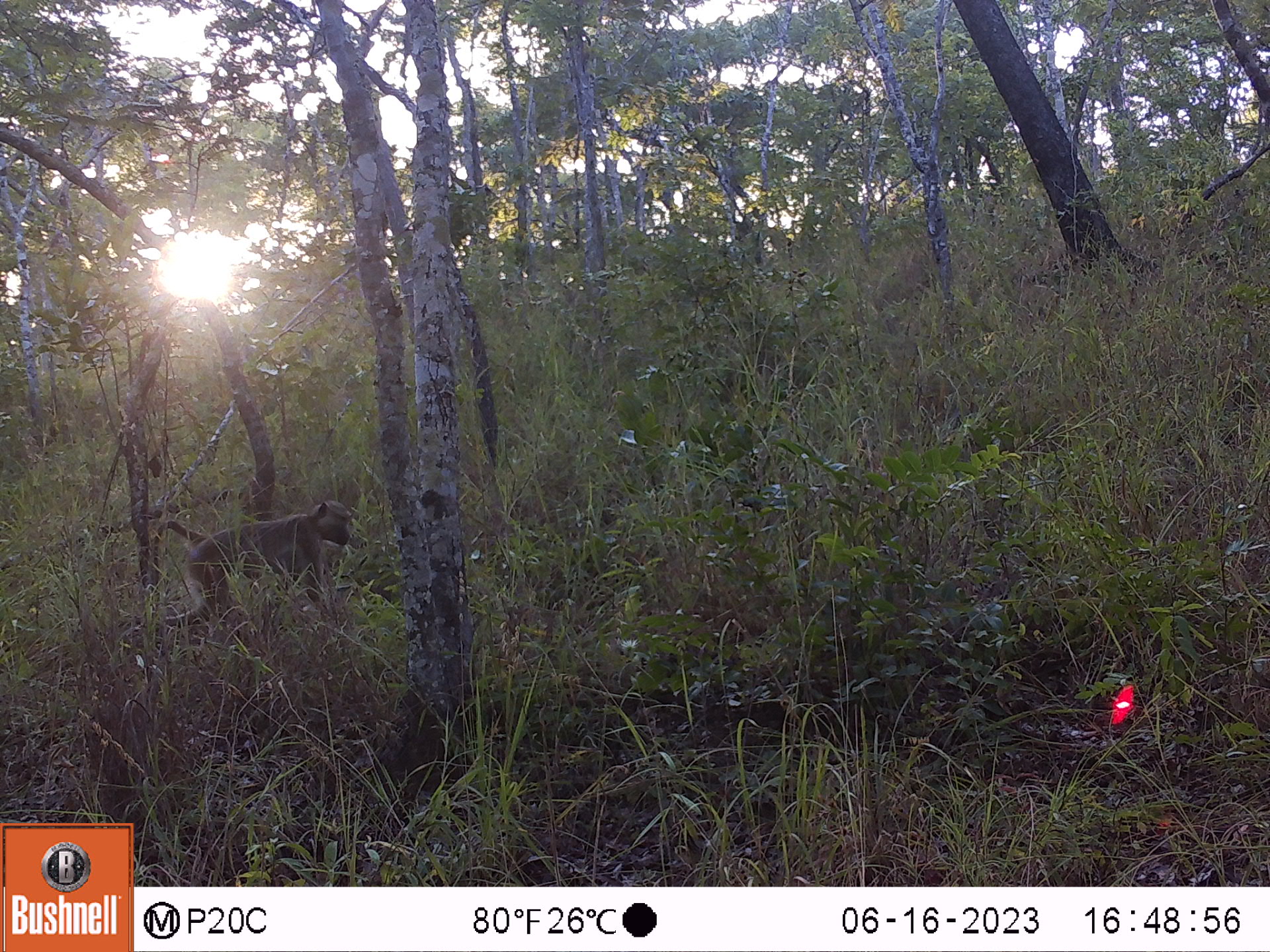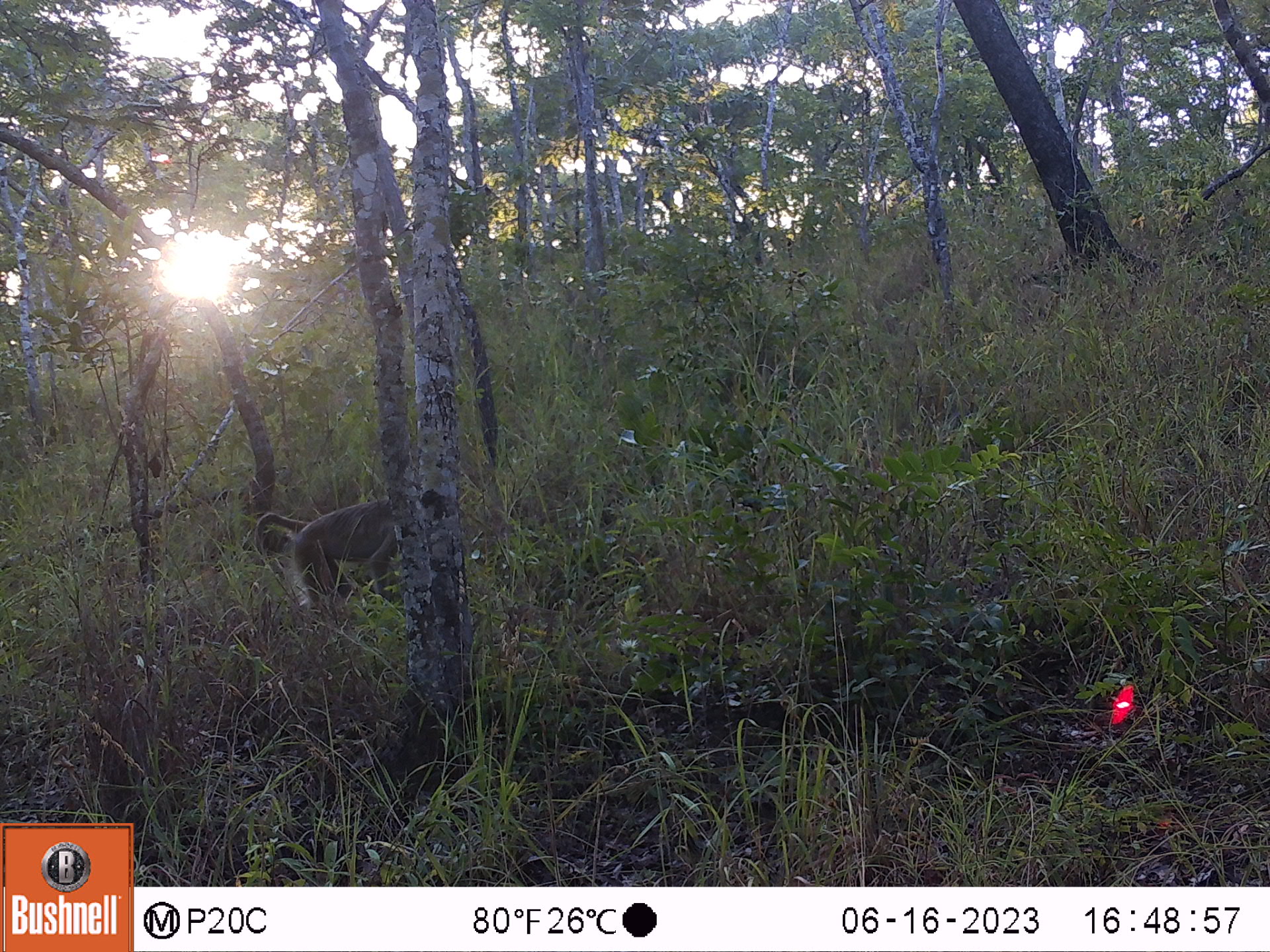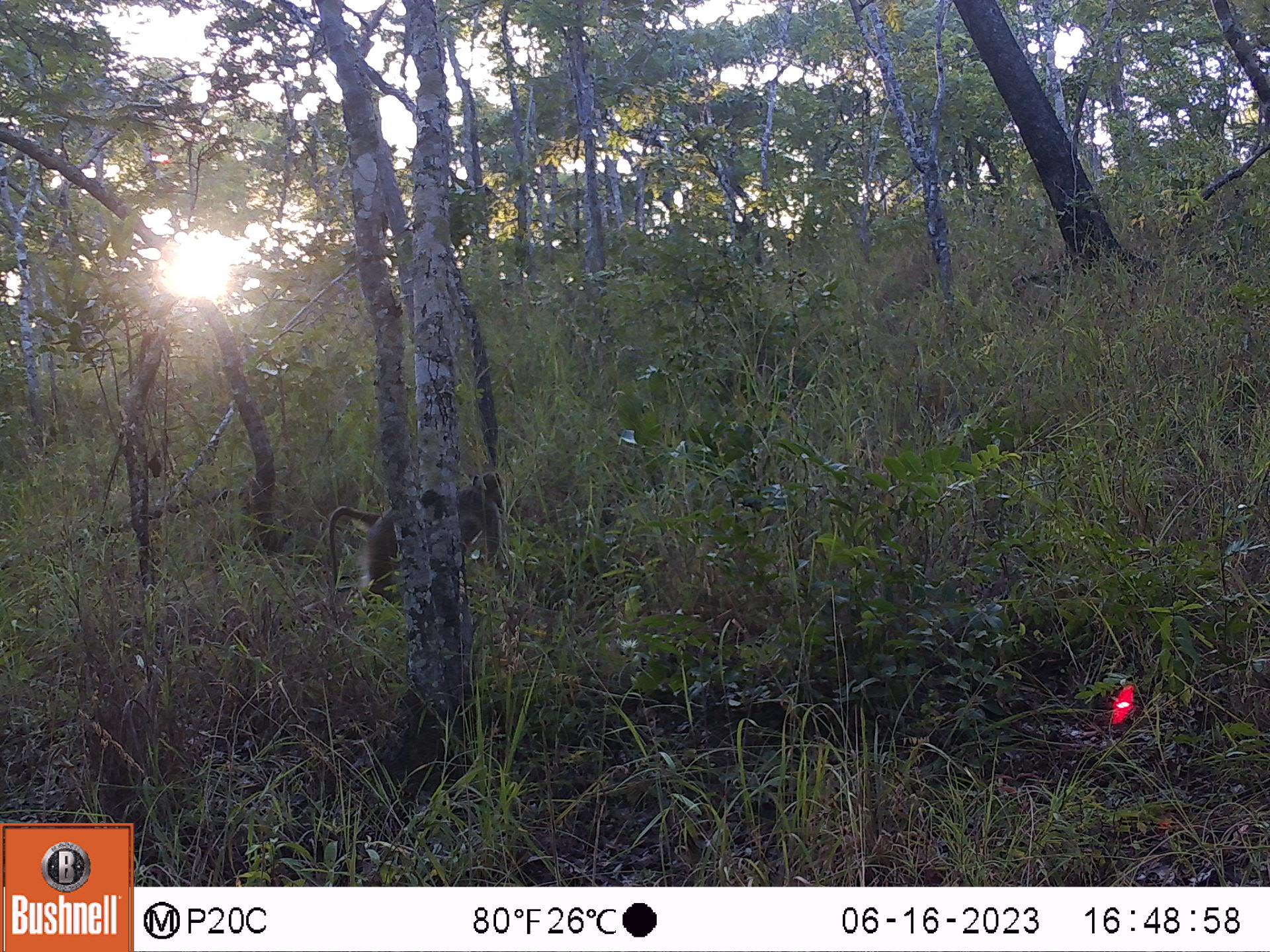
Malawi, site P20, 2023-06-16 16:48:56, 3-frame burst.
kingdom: Animalia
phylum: Chordata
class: Mammalia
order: Primates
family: Cercopithecidae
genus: Papio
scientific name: Papio cynocephalus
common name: yellow baboon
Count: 1.